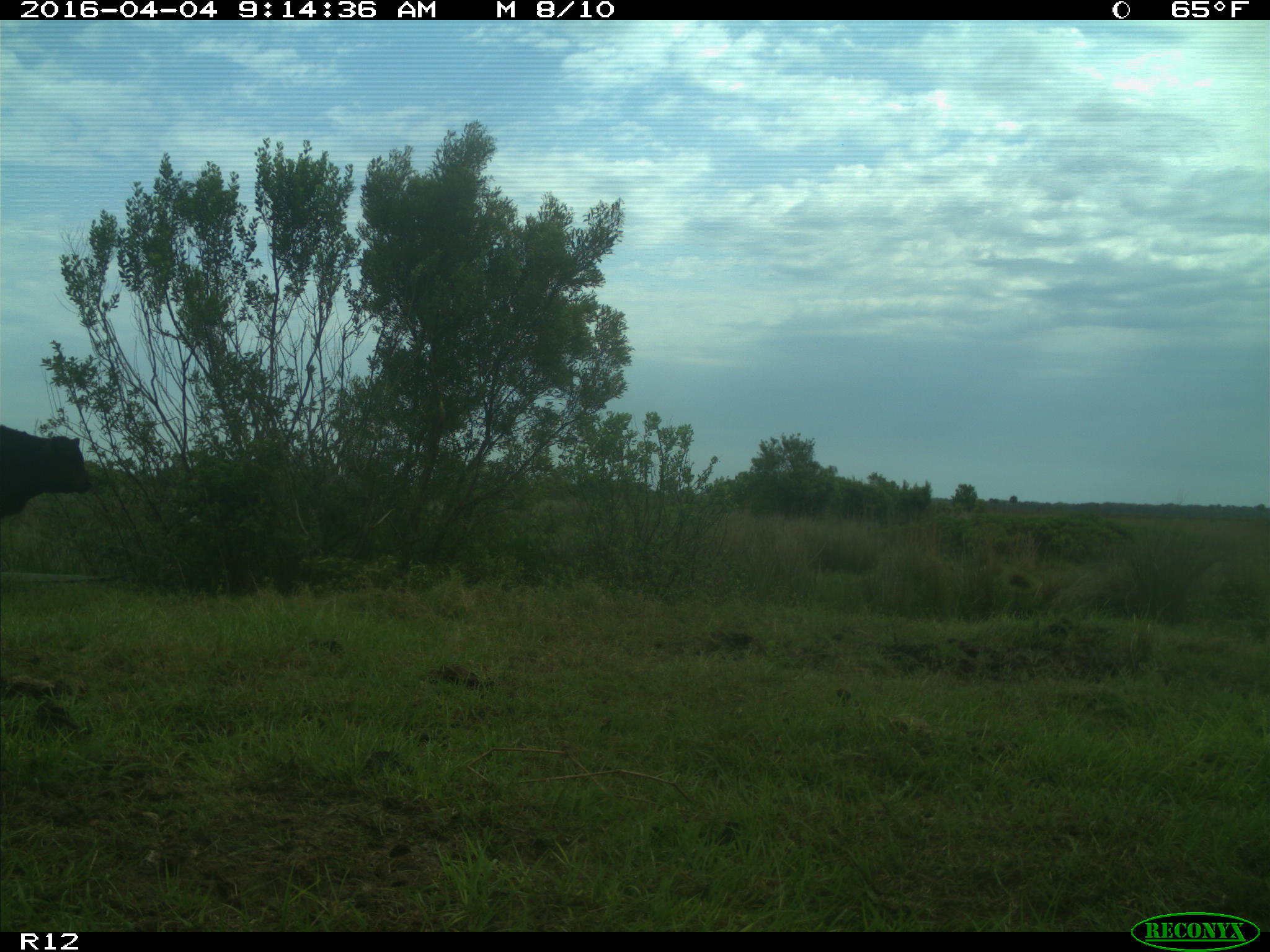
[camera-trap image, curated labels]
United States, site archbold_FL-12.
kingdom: Animalia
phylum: Chordata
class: Mammalia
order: Artiodactyla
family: Bovidae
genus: Bos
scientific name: Bos taurus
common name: domestic cow